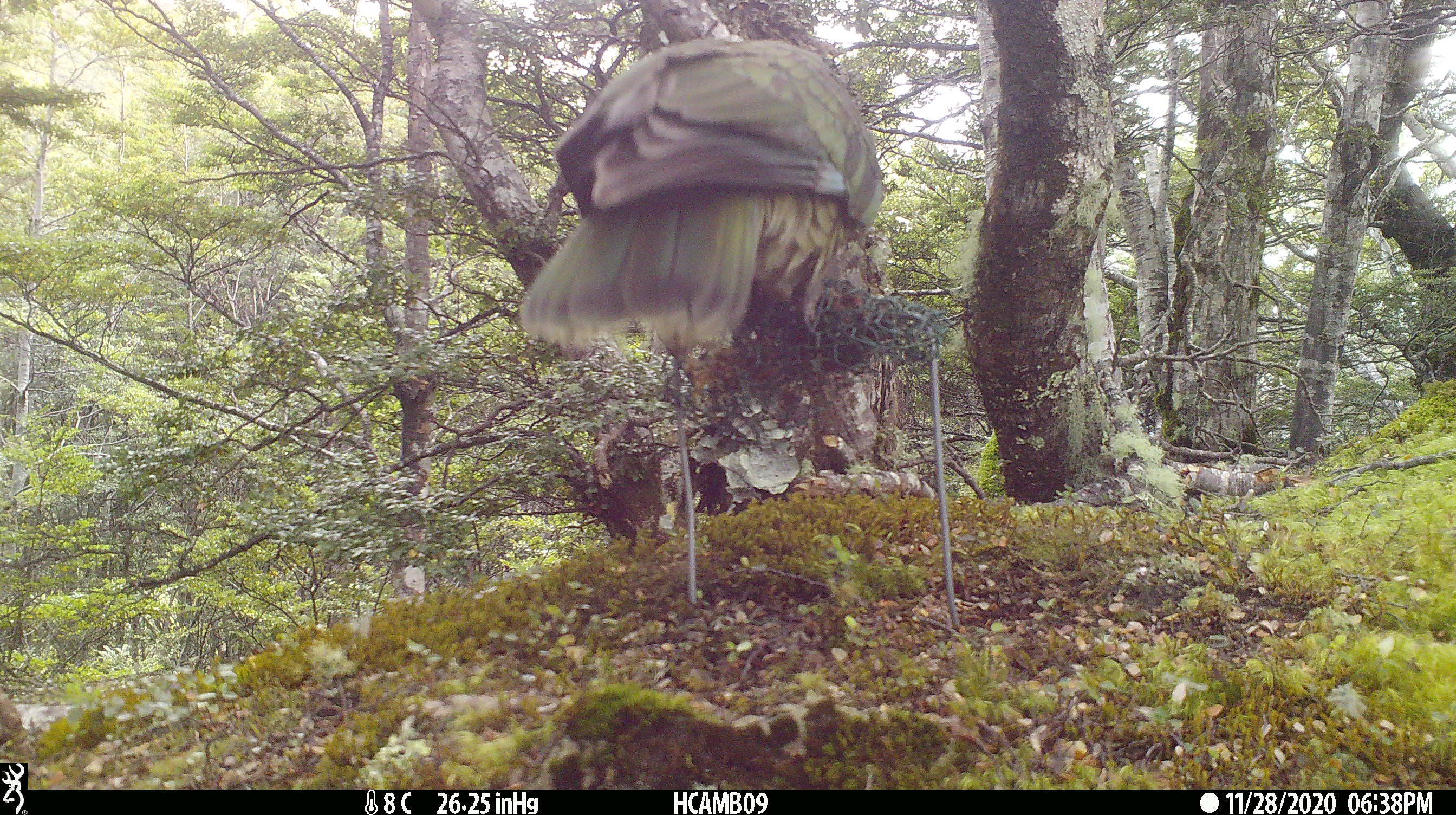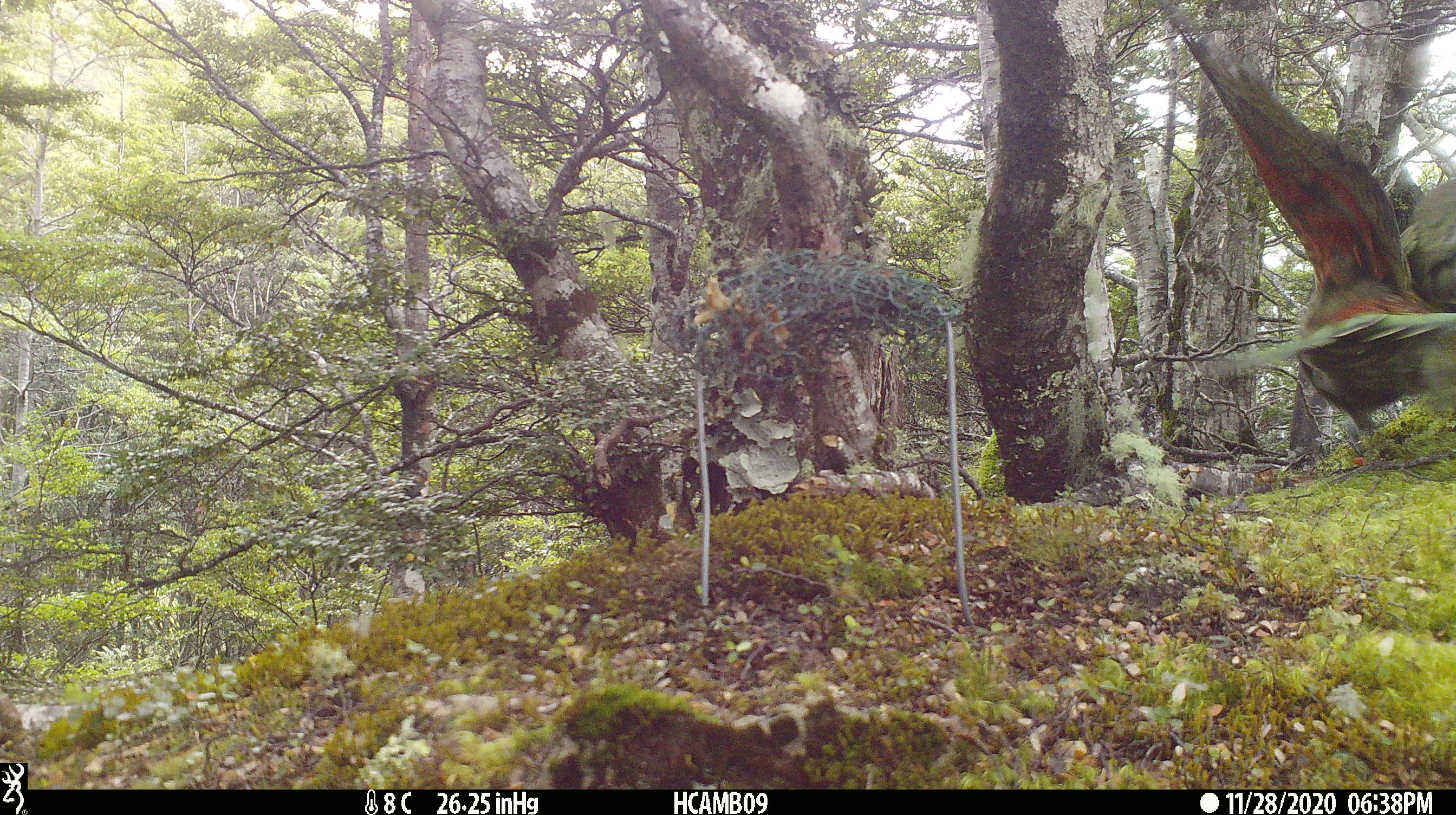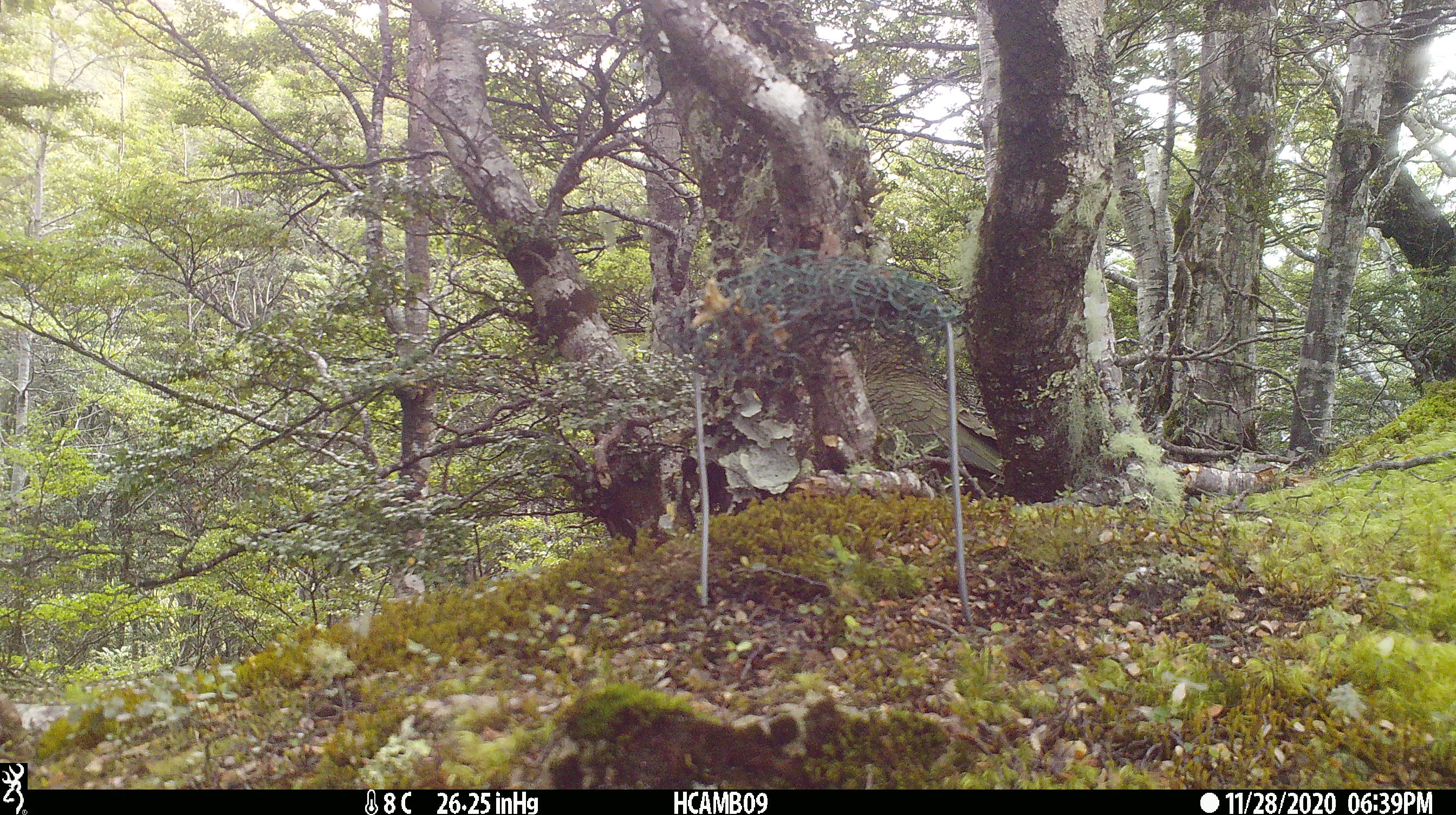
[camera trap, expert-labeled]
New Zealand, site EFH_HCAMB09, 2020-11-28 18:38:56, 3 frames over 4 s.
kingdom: Animalia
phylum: Chordata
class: Aves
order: Psittaciformes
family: Strigopidae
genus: Nestor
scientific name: Nestor notabilis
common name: kea